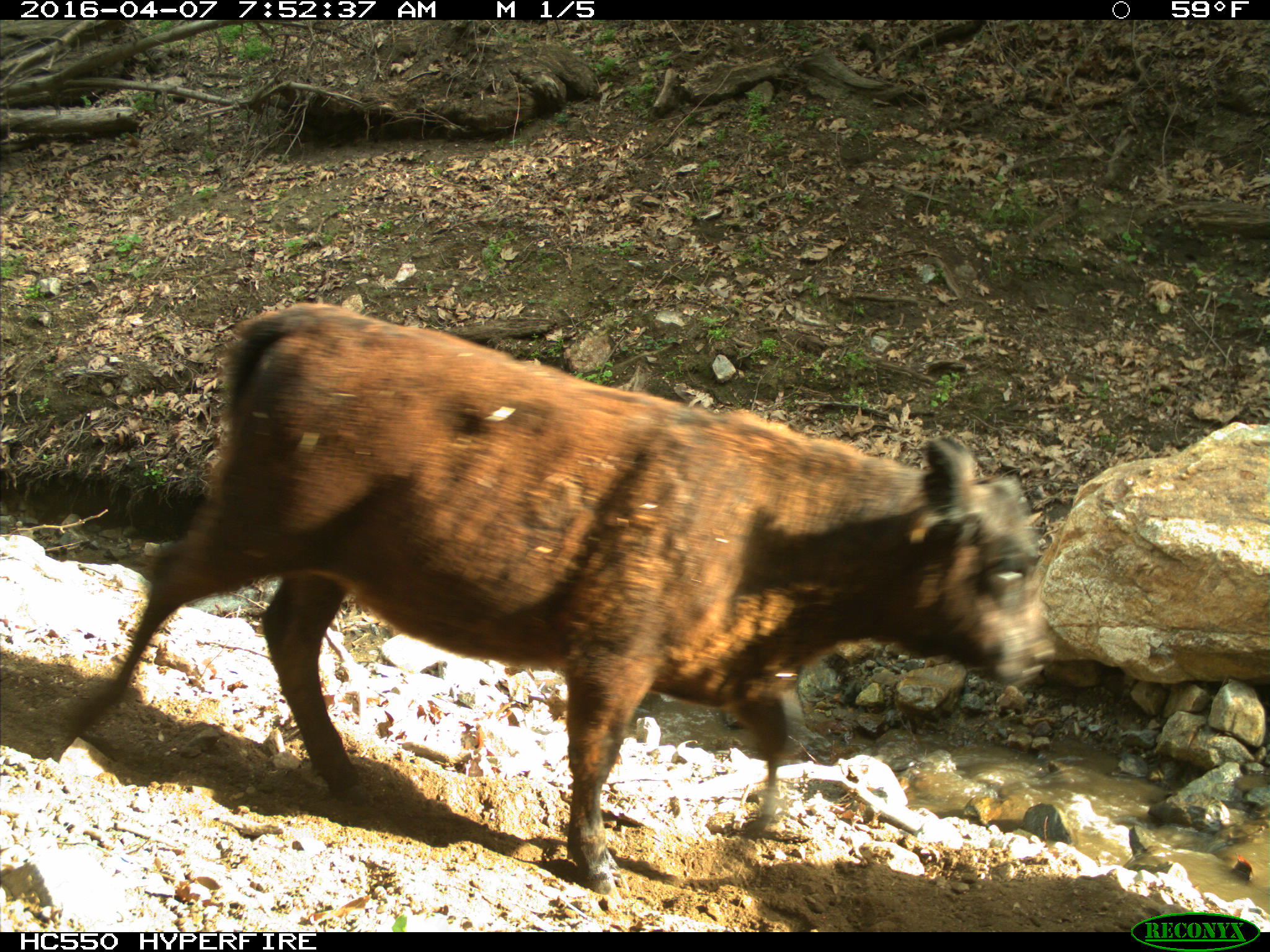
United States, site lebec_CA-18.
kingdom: Animalia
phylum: Chordata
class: Mammalia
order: Artiodactyla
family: Bovidae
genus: Bos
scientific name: Bos taurus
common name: domestic cow